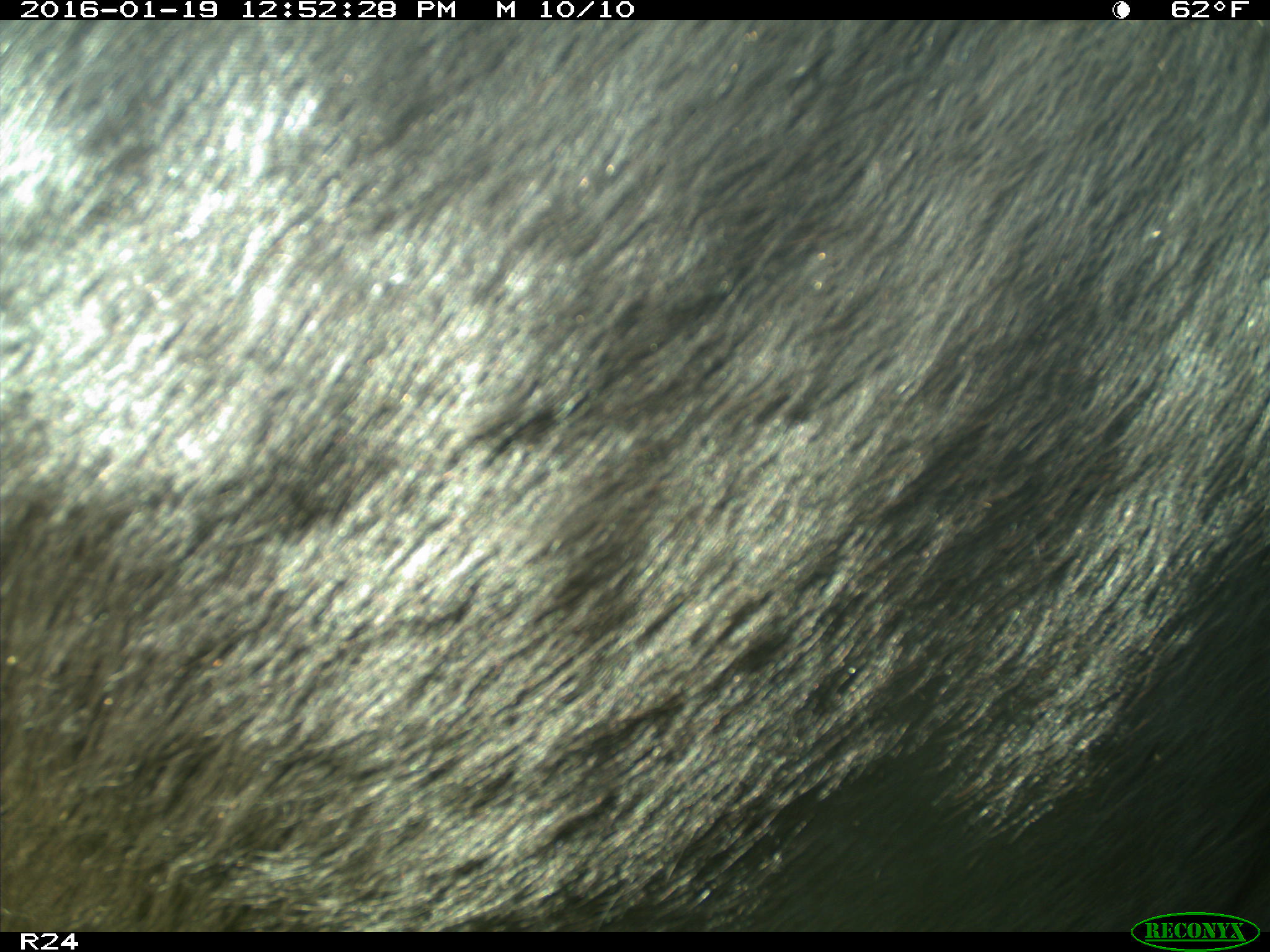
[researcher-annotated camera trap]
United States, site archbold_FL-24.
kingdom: Animalia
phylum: Chordata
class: Mammalia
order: Artiodactyla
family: Bovidae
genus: Bos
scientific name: Bos taurus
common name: domestic cow